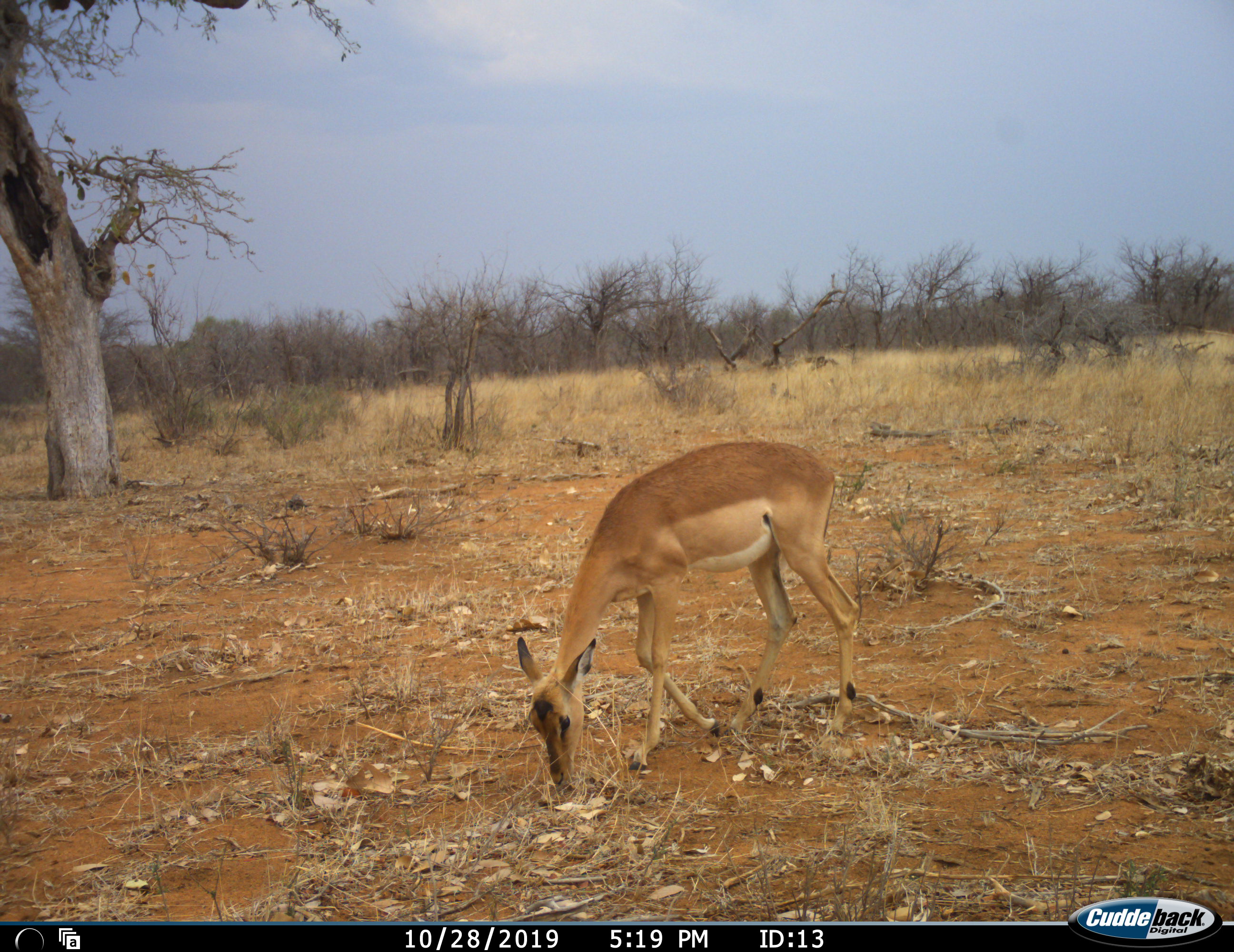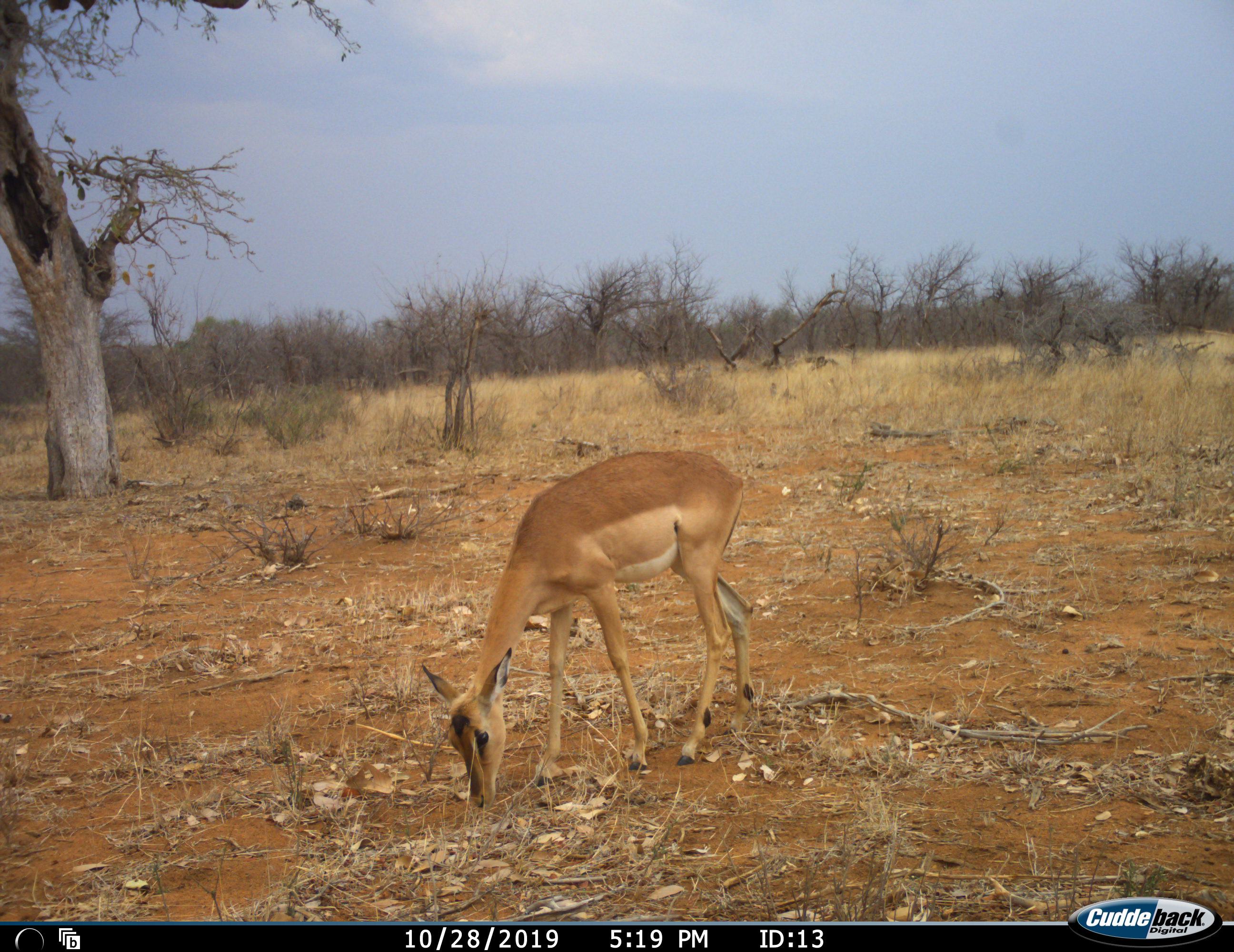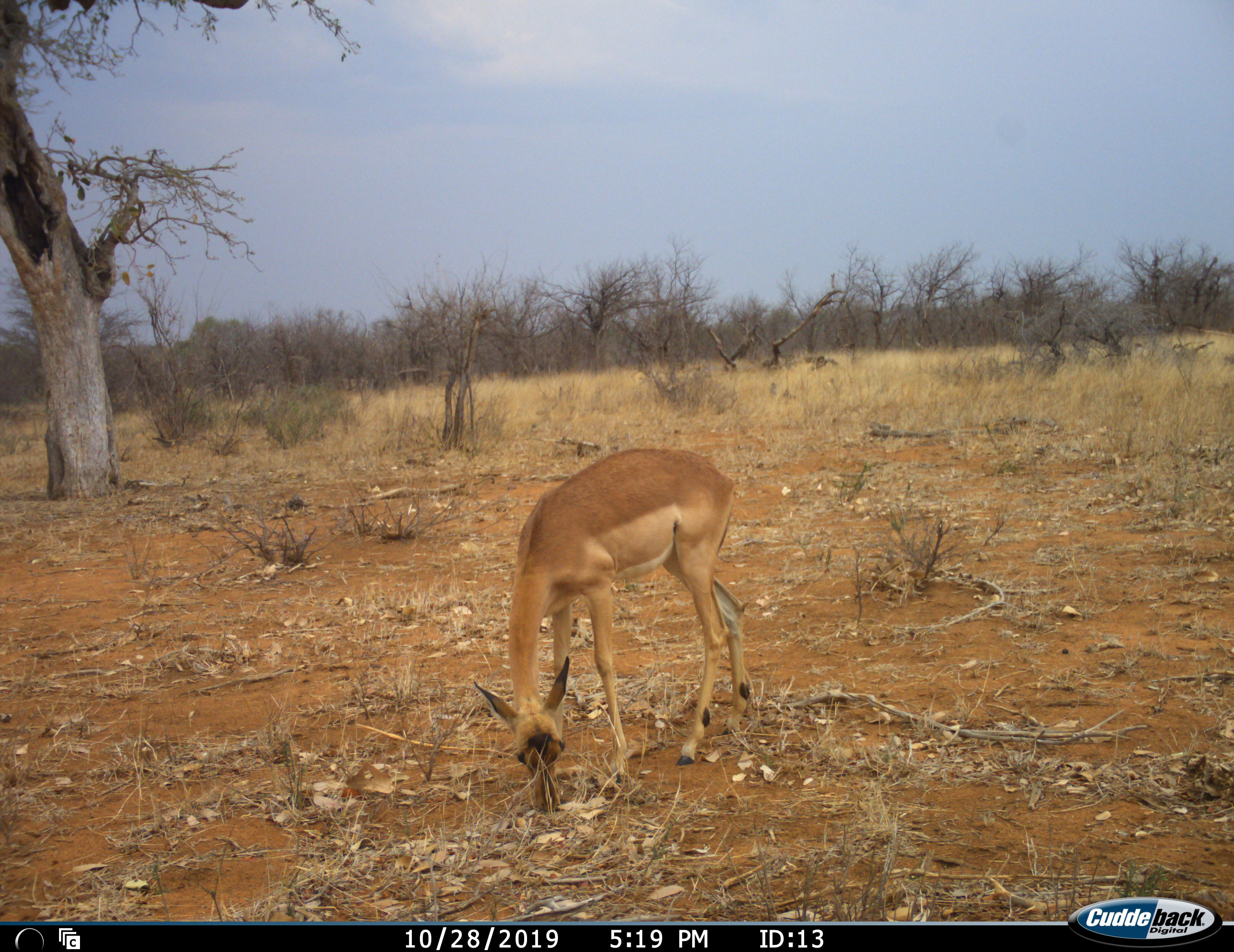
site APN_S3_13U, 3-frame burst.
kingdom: Animalia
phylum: Chordata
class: Mammalia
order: Artiodactyla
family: Bovidae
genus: Aepyceros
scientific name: Aepyceros melampus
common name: impala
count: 1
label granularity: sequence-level